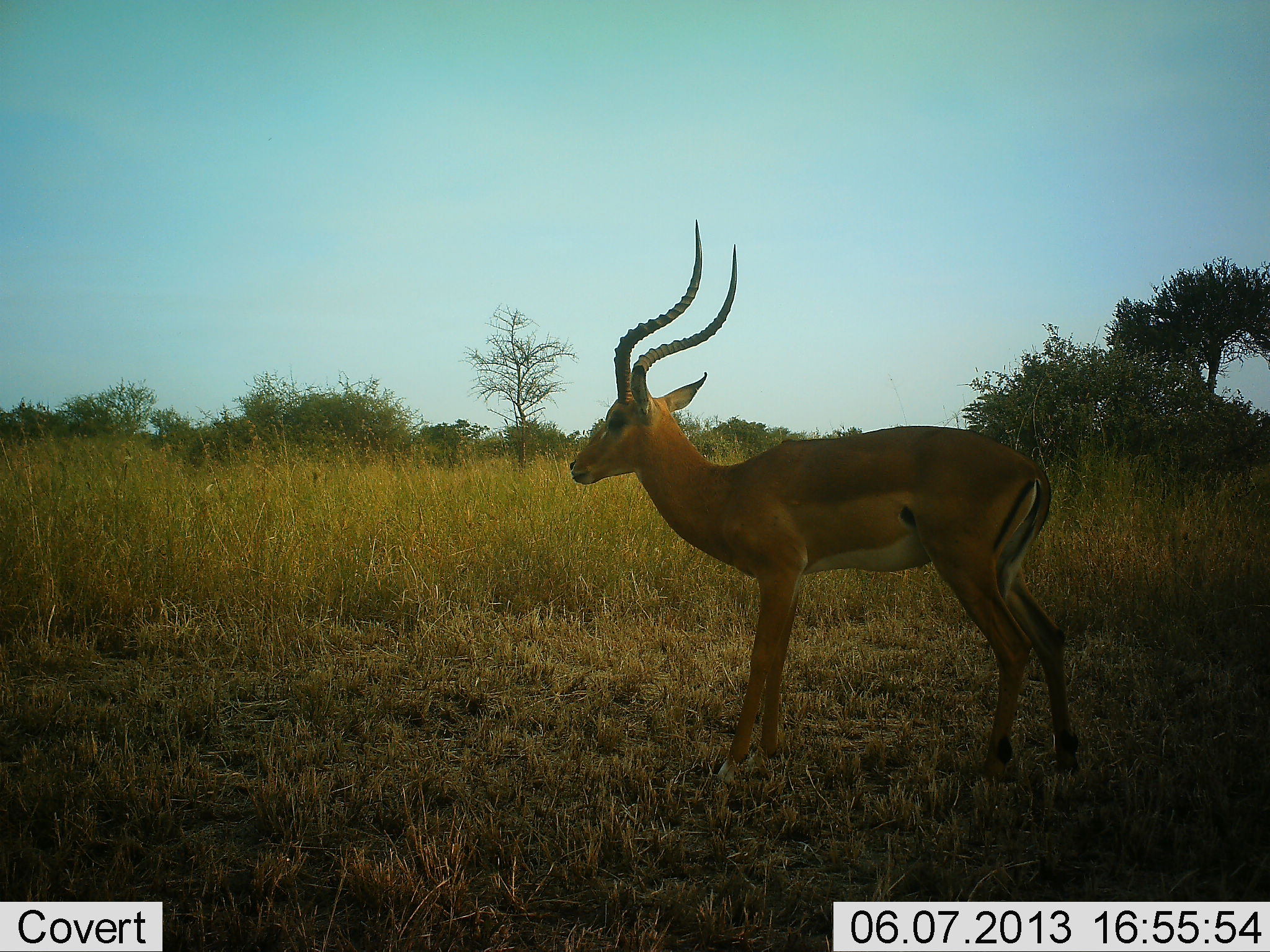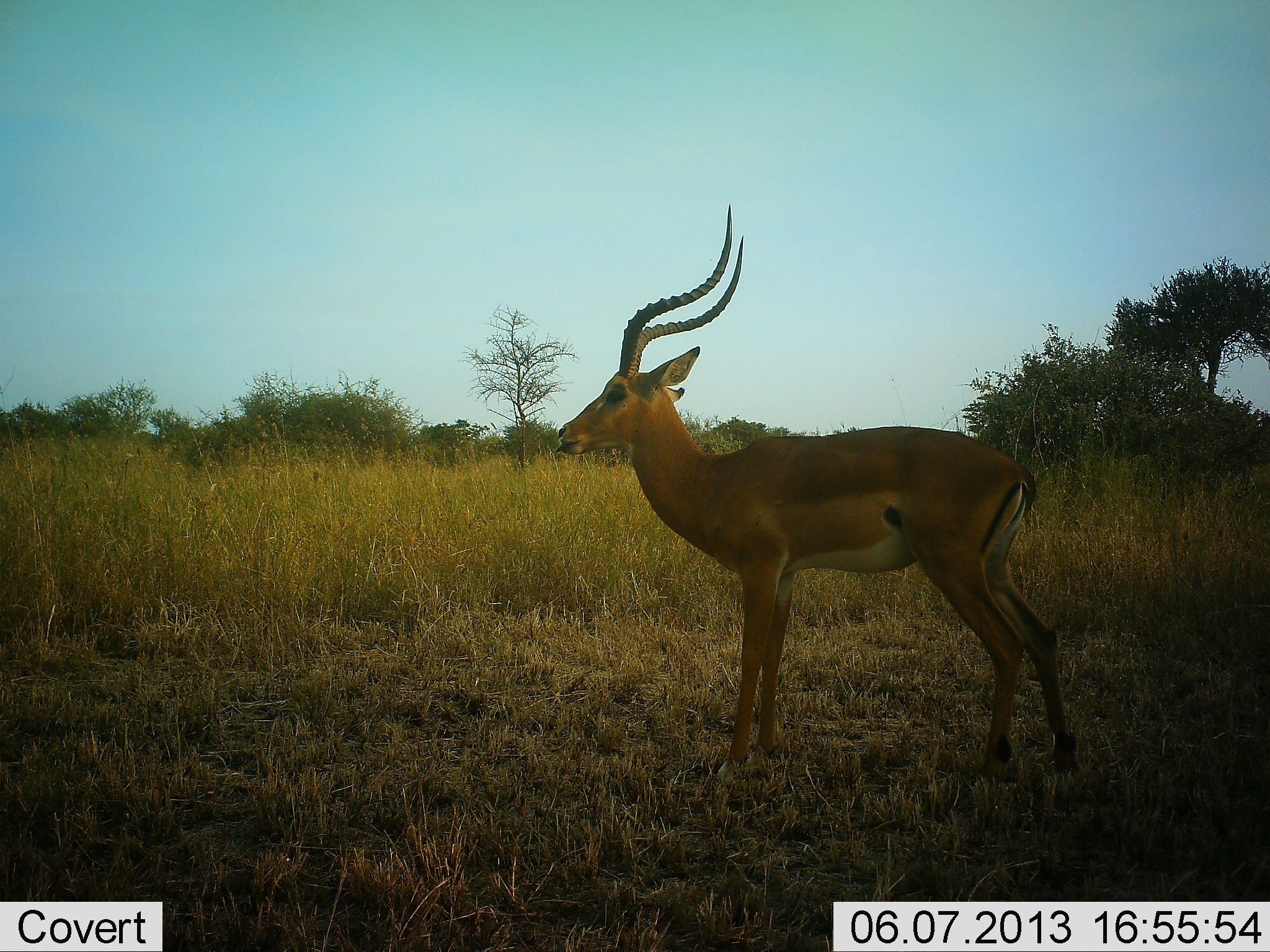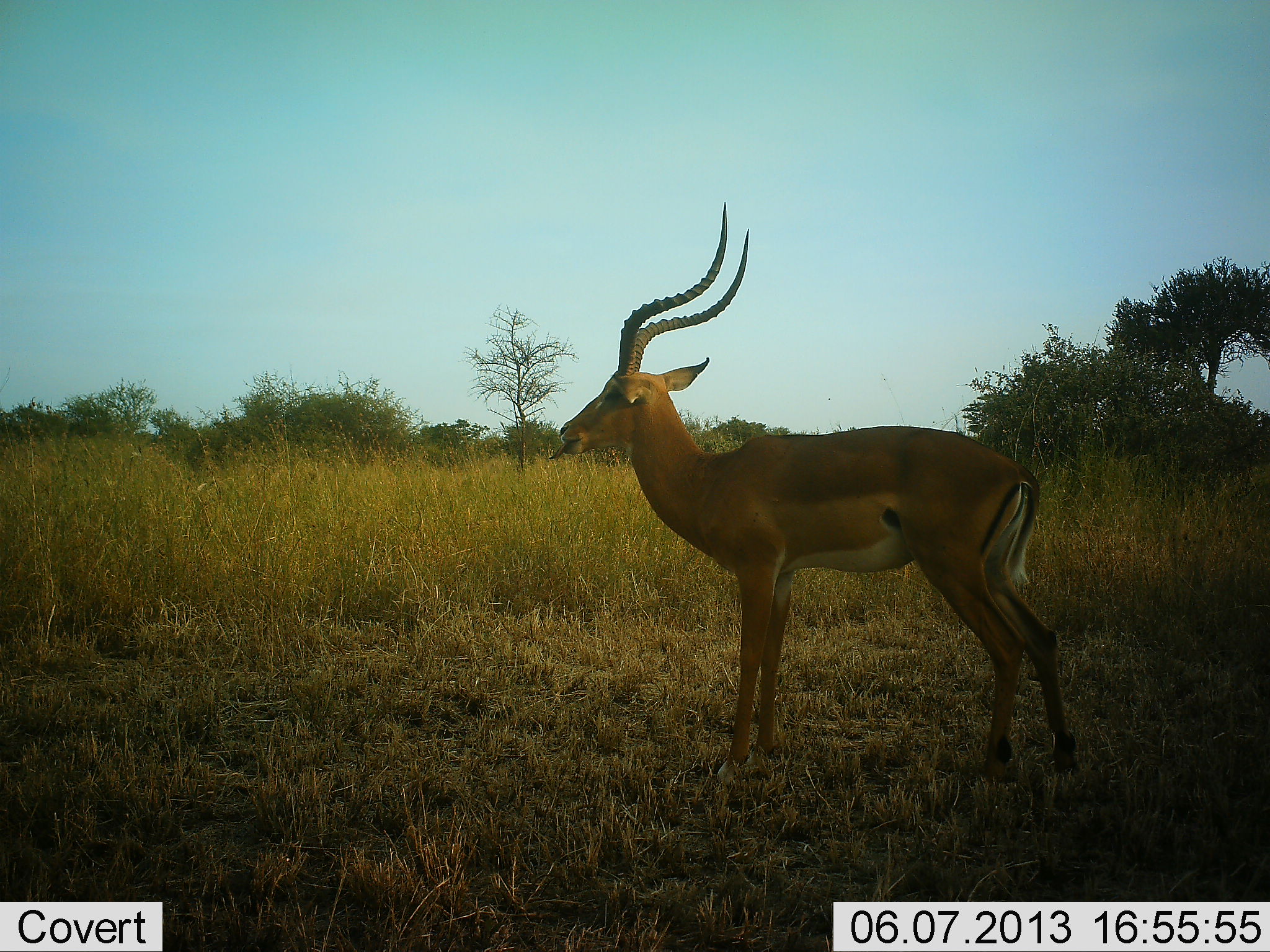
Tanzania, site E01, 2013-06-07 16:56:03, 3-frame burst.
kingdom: Animalia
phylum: Chordata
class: Mammalia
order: Artiodactyla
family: Bovidae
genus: Aepyceros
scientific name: Aepyceros melampus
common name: impala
Impala (Aepyceros melampus), count 1. Behavior (volunteer vote fractions): standing 100%, resting 0%, moving 0%, interacting 0%. Young present (vote fraction): 0%. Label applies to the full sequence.